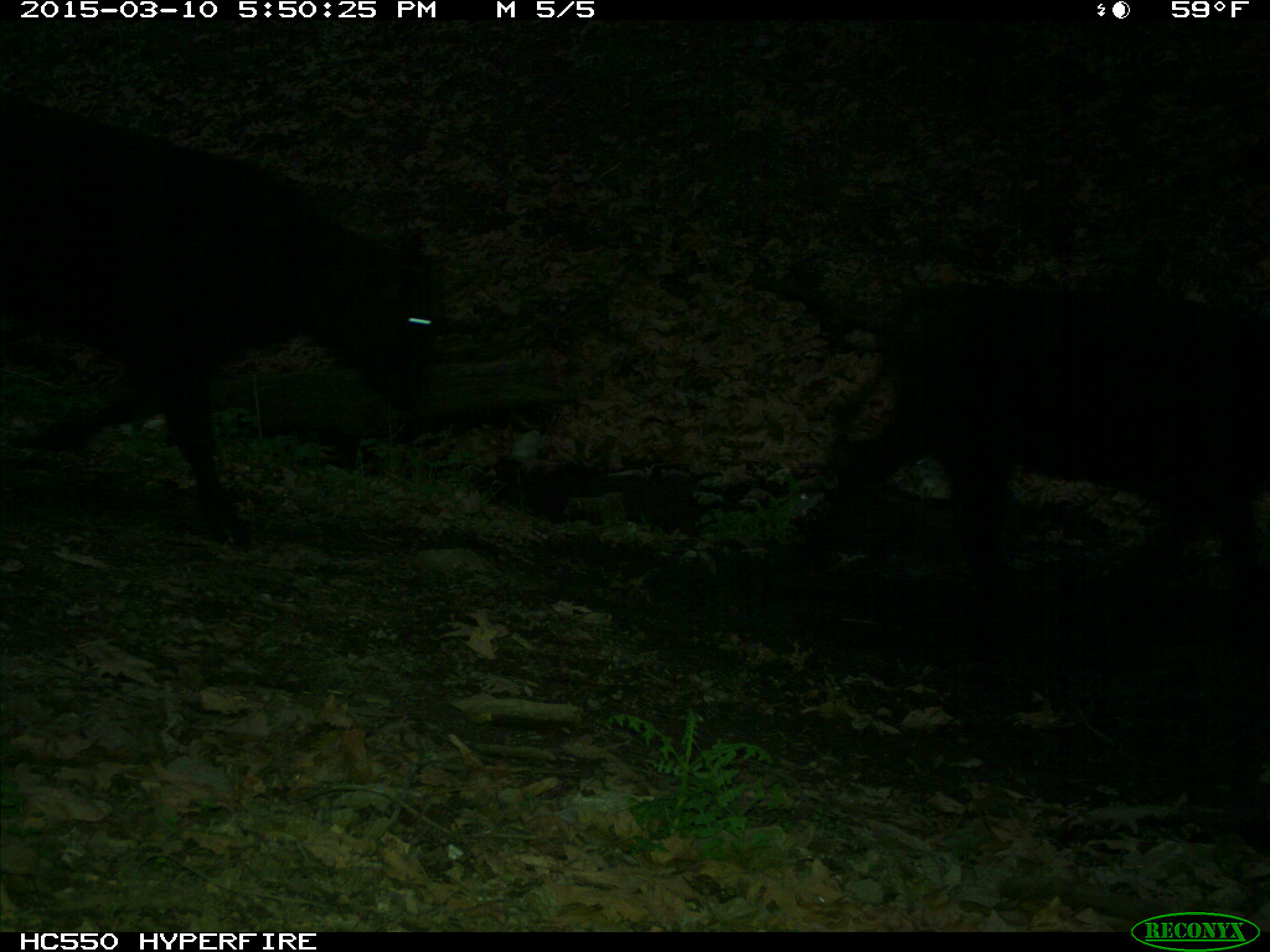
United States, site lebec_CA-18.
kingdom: Animalia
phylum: Chordata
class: Mammalia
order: Artiodactyla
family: Bovidae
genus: Bos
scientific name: Bos taurus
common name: domestic cow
Bos taurus (domestic cow).